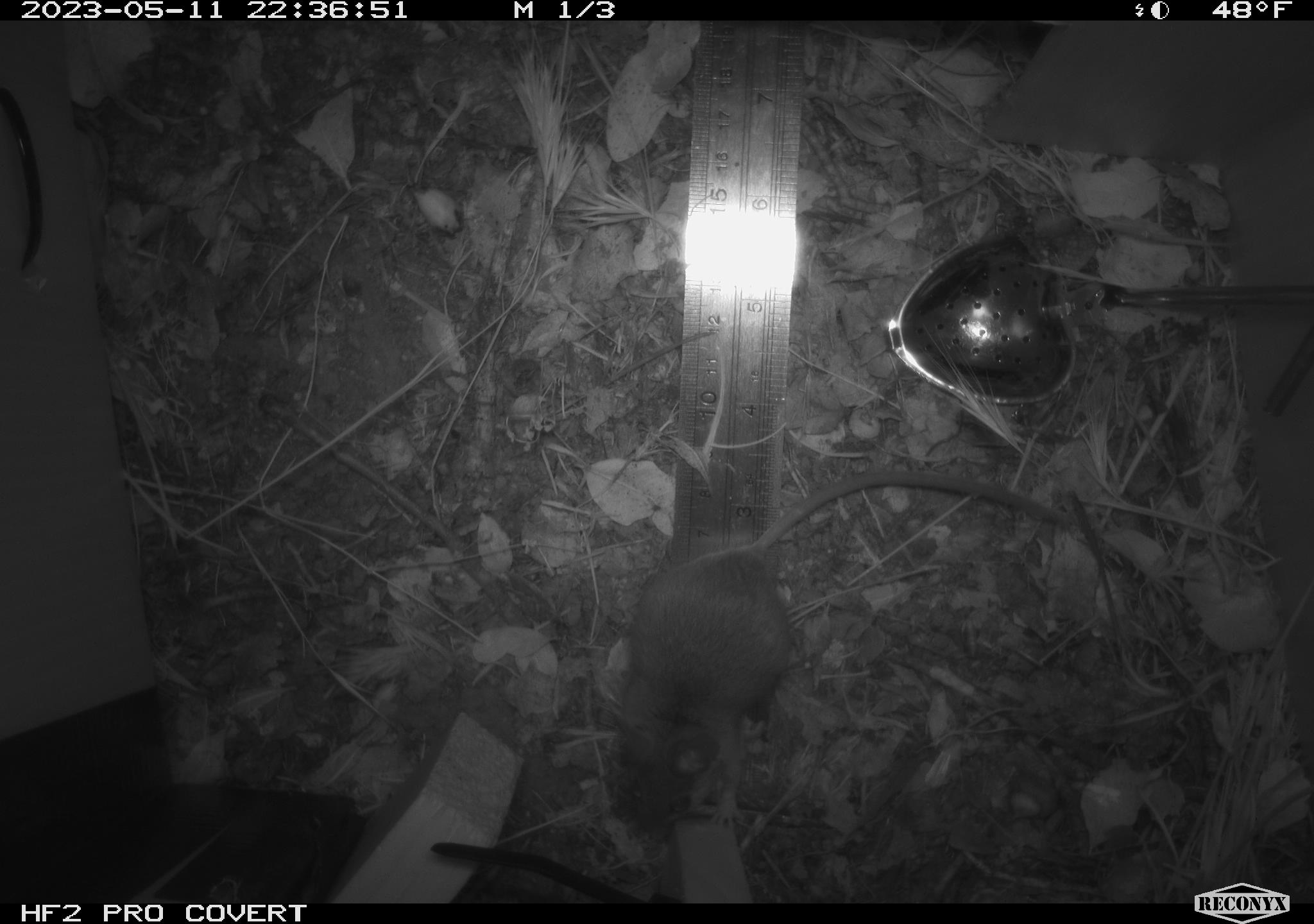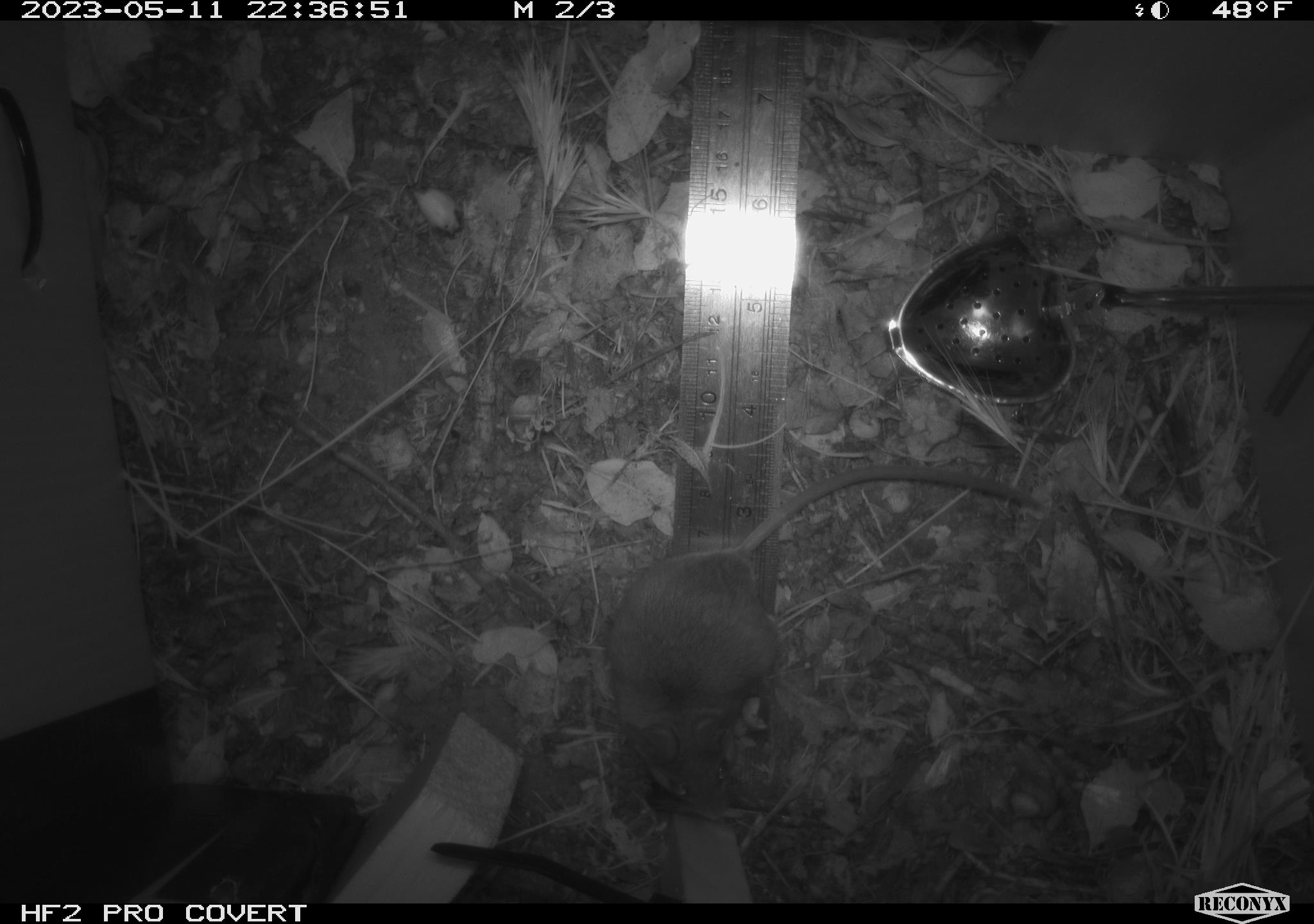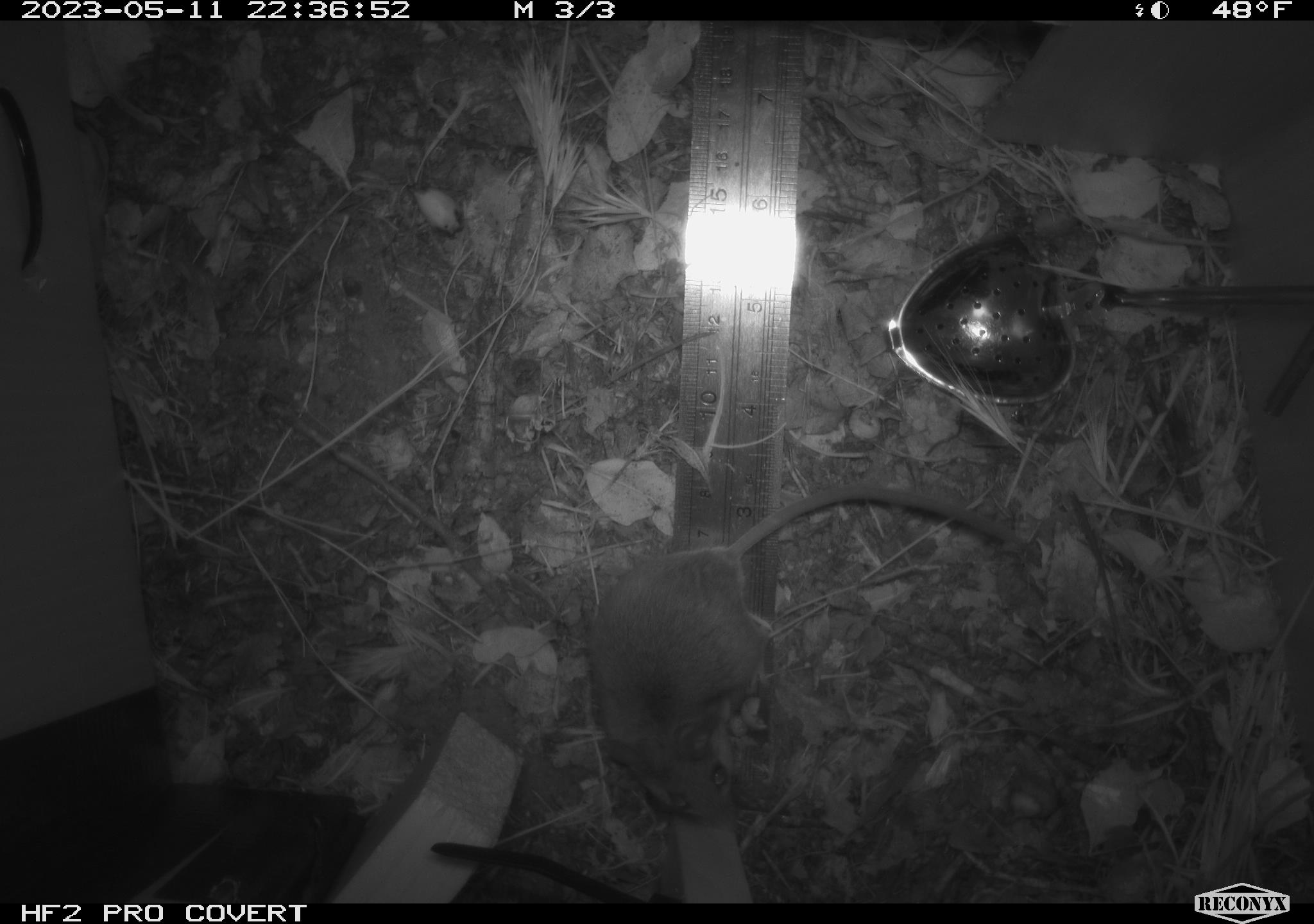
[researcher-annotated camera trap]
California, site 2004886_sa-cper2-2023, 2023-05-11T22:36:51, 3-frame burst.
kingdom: Animalia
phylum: Chordata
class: Mammalia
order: Rodentia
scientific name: Rodentia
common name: mouse species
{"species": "mouse species (Rodentia)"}